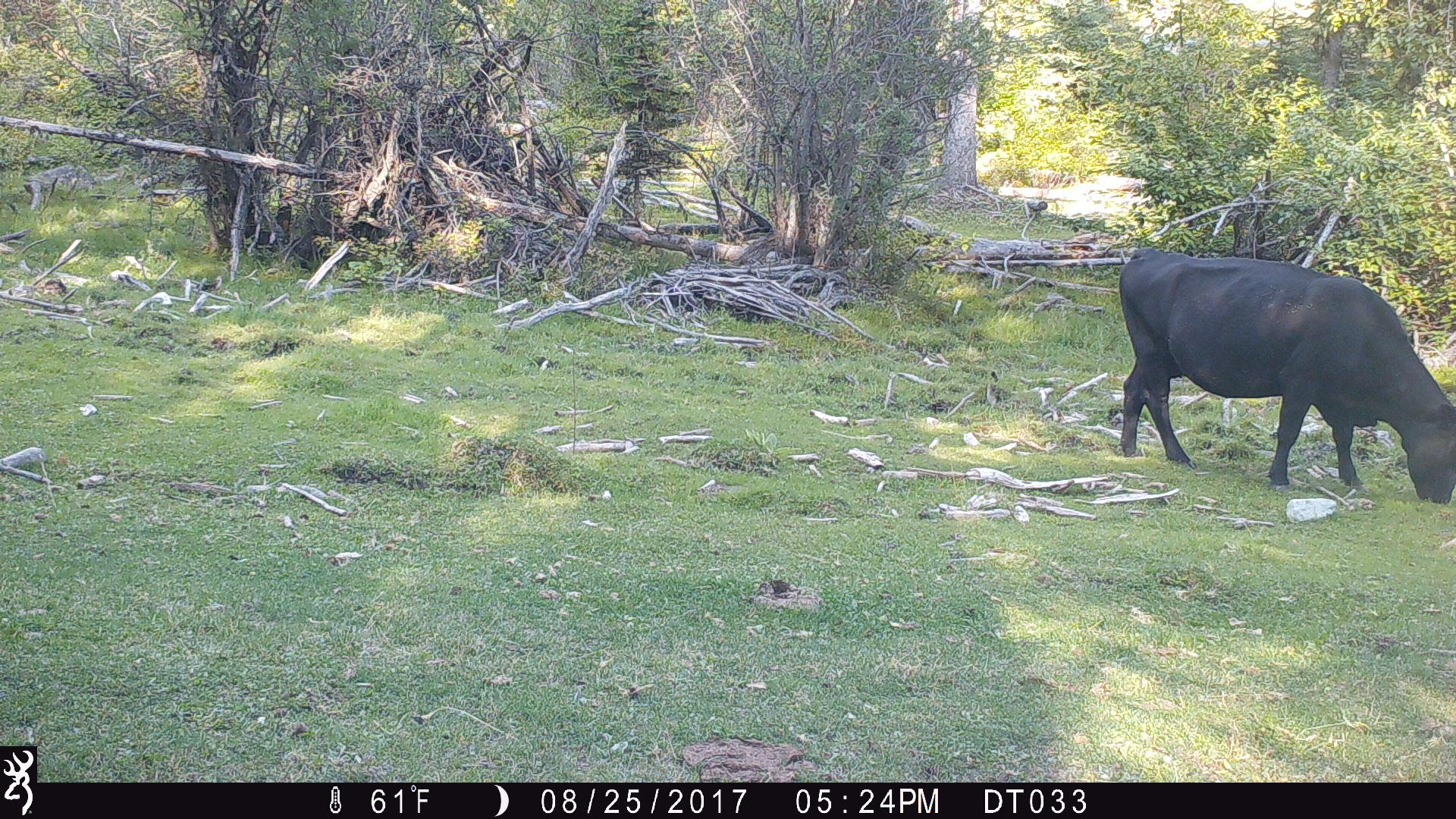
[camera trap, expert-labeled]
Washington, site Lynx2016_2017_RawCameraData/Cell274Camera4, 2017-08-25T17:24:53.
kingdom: Animalia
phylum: Chordata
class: Mammalia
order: Artiodactyla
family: Bovidae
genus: Bos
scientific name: Bos taurus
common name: domestic cattle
Domestic cattle (Bos taurus). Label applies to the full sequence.